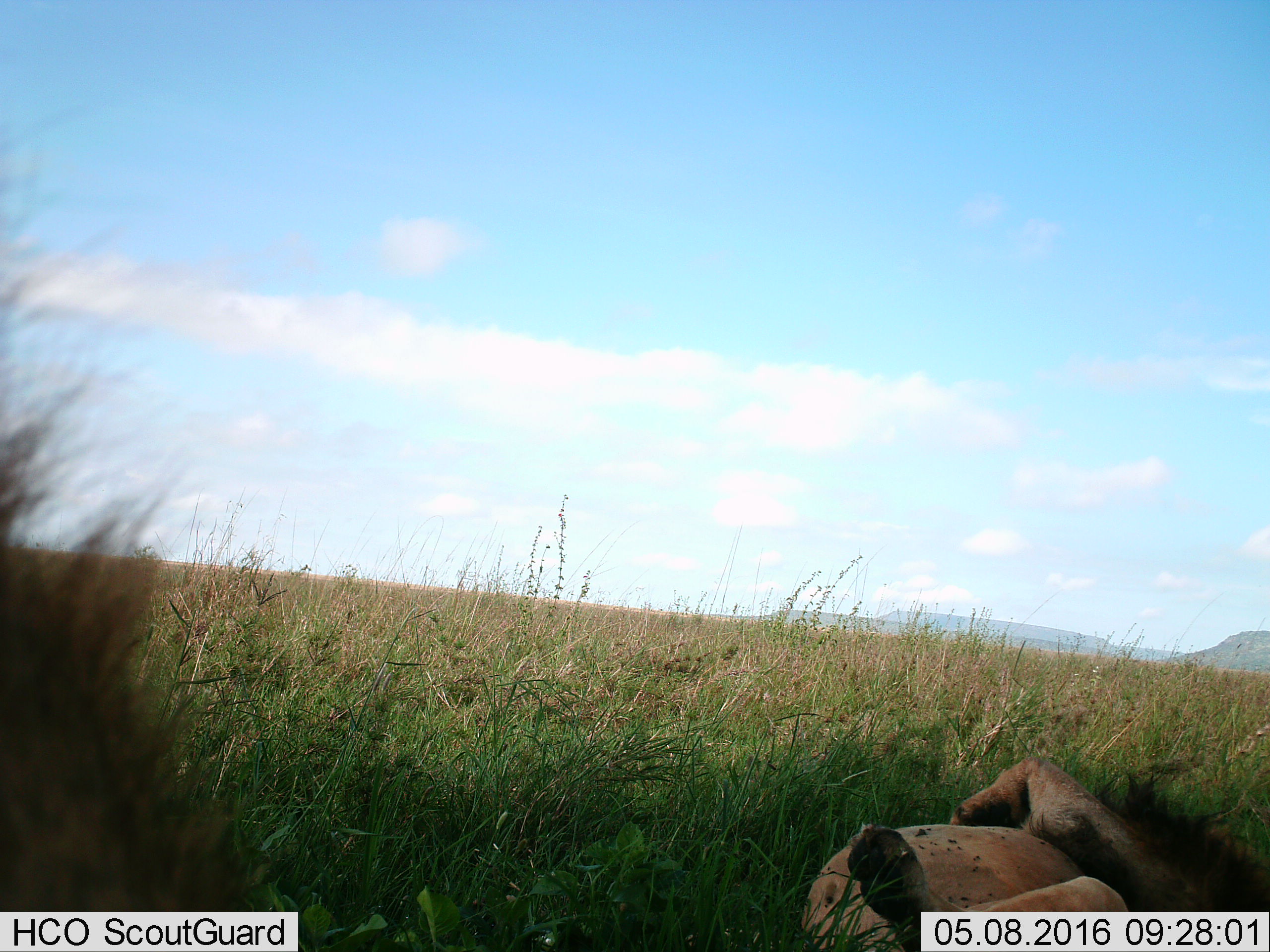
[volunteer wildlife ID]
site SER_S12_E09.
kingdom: Animalia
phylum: Chordata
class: Mammalia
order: Carnivora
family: Felidae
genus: Panthera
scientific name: Panthera leo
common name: lion male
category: lionmale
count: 2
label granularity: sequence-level